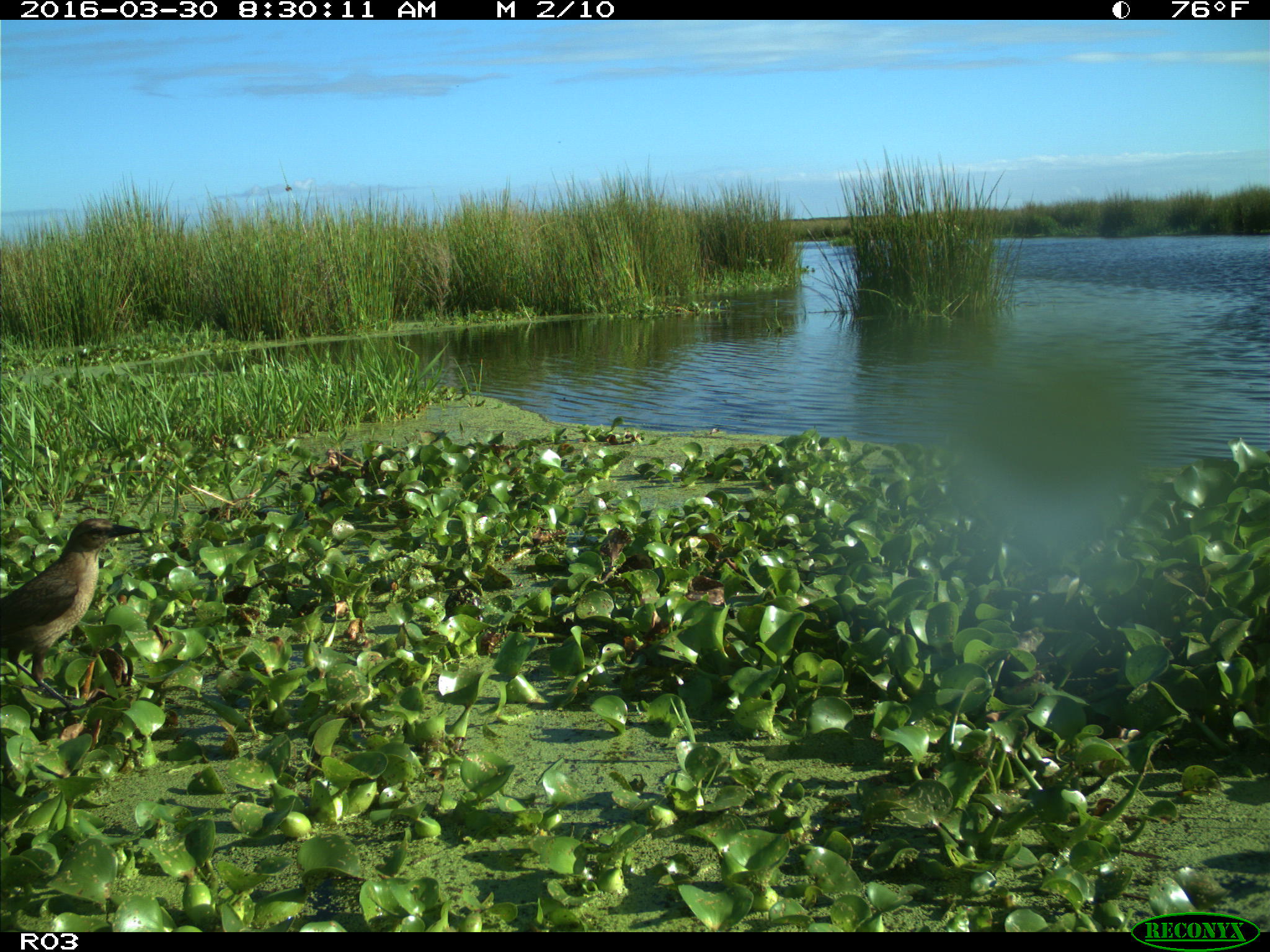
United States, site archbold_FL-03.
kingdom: Animalia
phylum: Chordata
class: Aves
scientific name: Aves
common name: birds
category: unidentified bird